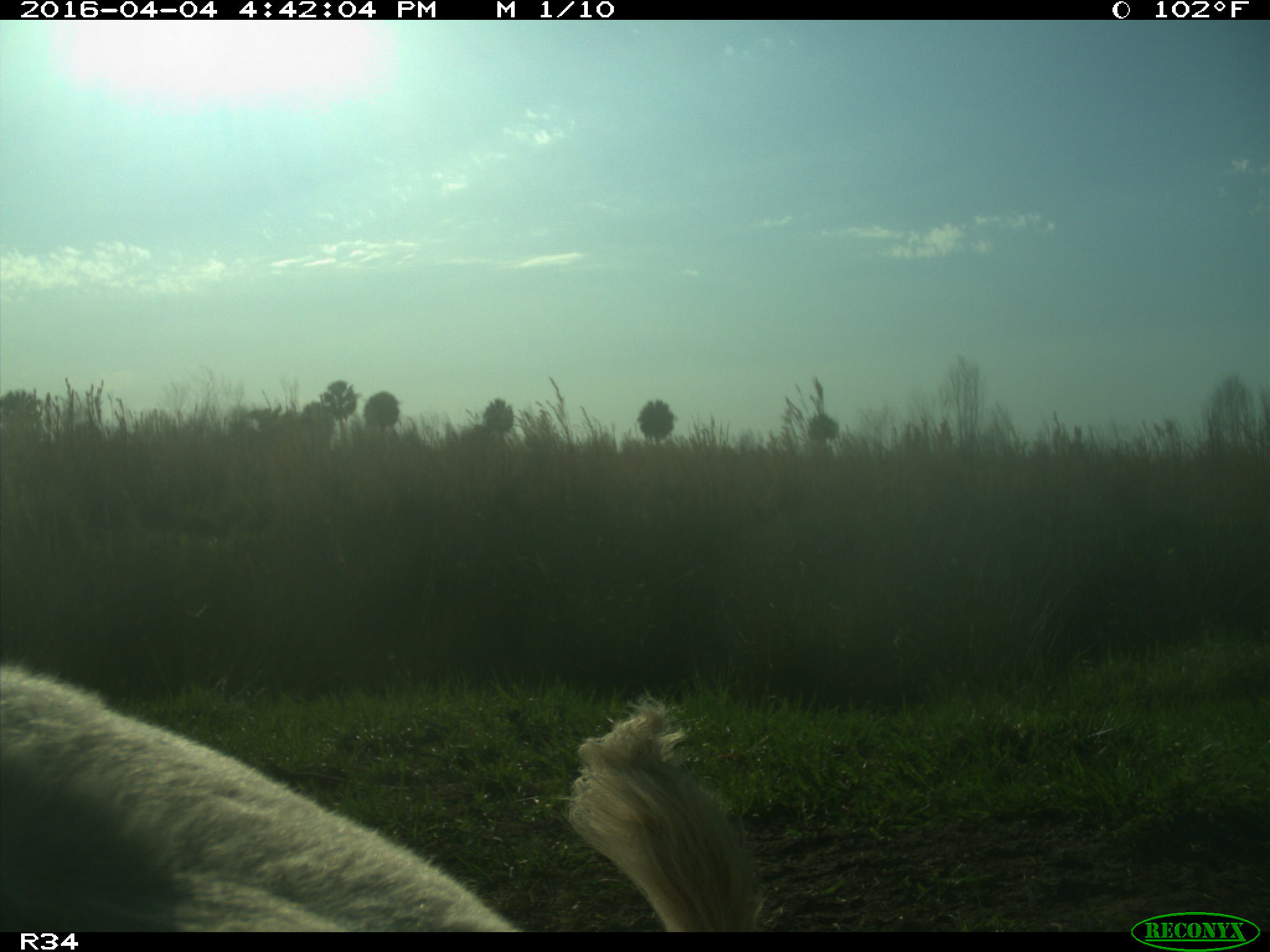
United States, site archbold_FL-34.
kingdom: Animalia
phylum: Chordata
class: Mammalia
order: Artiodactyla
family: Bovidae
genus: Bos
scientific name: Bos taurus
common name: domestic cow